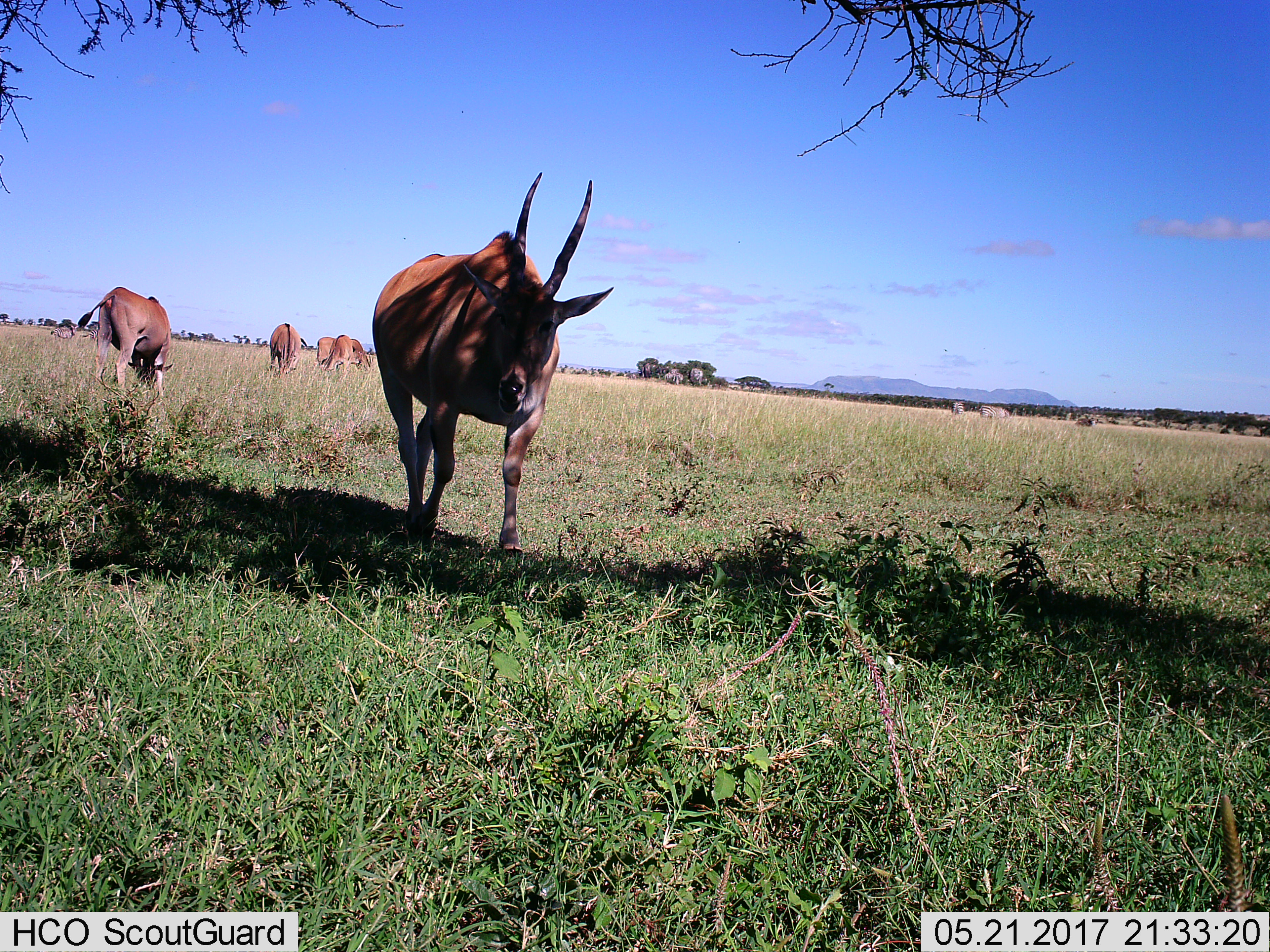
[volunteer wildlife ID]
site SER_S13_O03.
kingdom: Animalia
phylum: Chordata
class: Mammalia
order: Artiodactyla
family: Bovidae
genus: Tragelaphus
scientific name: Tragelaphus oryx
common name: eland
Eland (Tragelaphus oryx), count 5. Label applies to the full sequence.